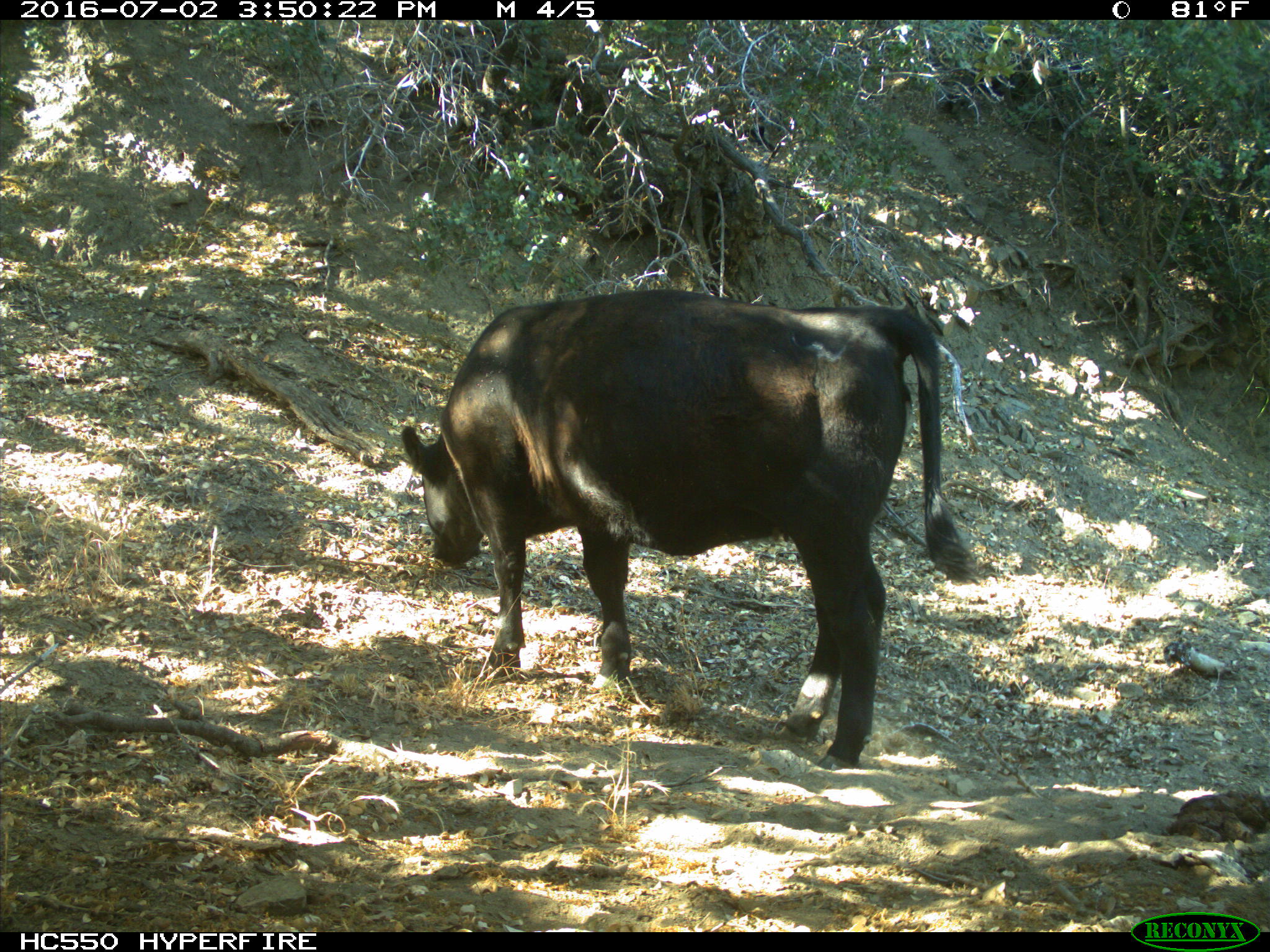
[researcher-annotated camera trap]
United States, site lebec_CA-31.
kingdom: Animalia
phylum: Chordata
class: Mammalia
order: Artiodactyla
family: Bovidae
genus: Bos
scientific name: Bos taurus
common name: domestic cow